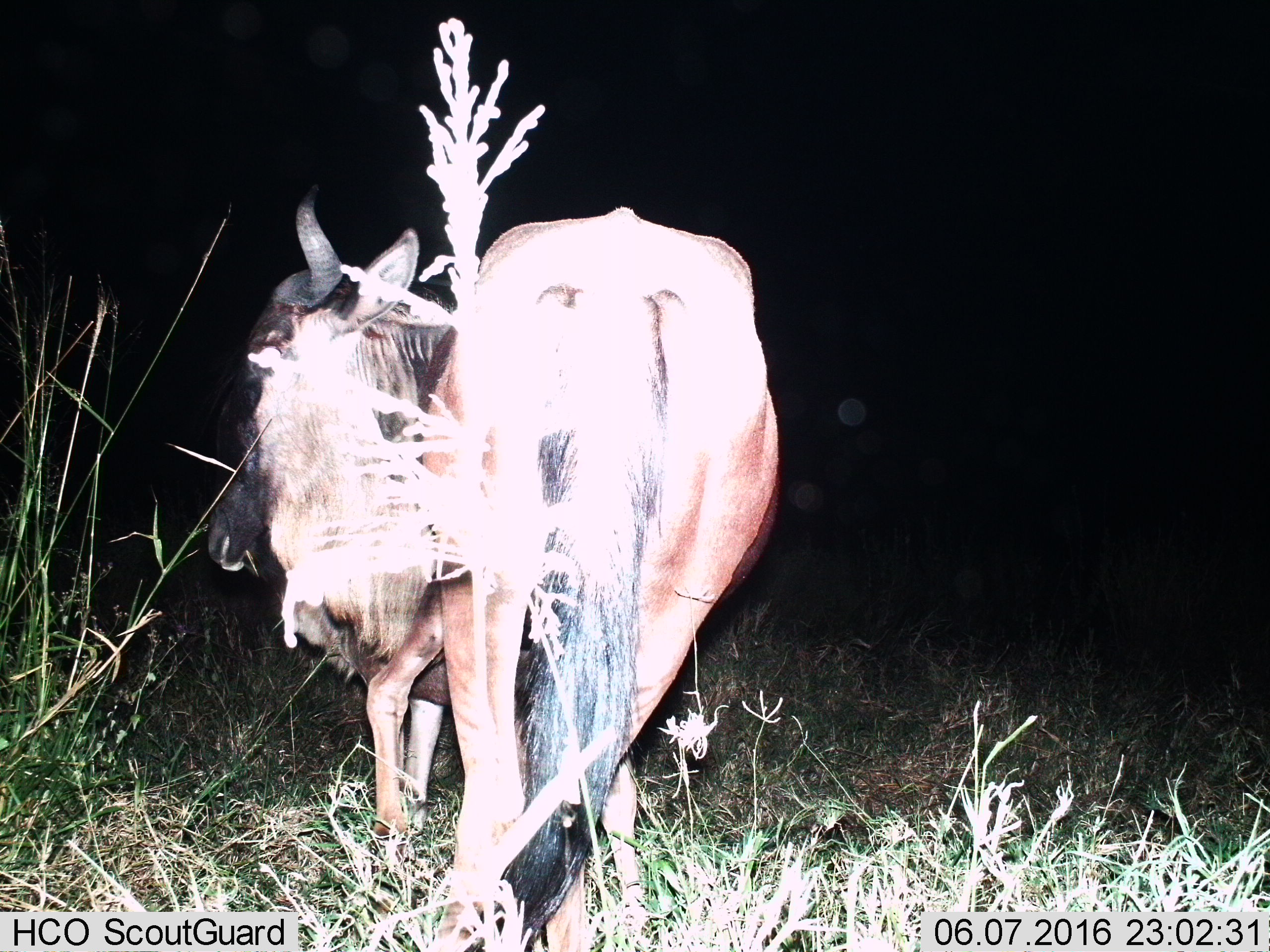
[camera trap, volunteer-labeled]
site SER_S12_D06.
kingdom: Animalia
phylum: Chordata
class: Mammalia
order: Artiodactyla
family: Bovidae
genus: Connochaetes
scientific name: Connochaetes taurinus taurinus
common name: blue wildebeest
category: wildebeestblue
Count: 1.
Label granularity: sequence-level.